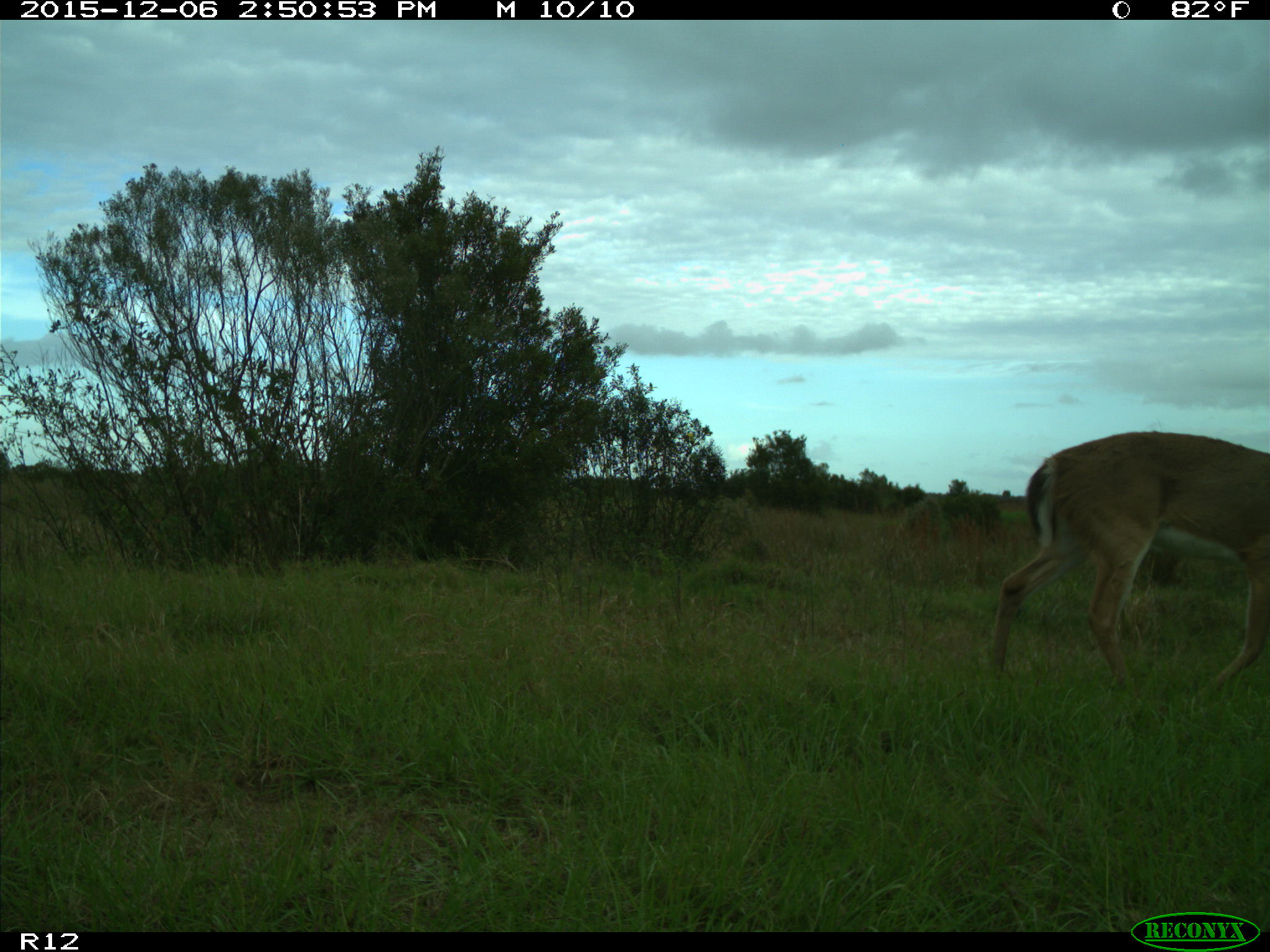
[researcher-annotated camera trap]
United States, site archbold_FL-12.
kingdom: Animalia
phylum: Chordata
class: Mammalia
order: Artiodactyla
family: Cervidae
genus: Odocoileus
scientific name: Odocoileus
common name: deer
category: unidentified deer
Unidentified deer (deer) (Odocoileus).